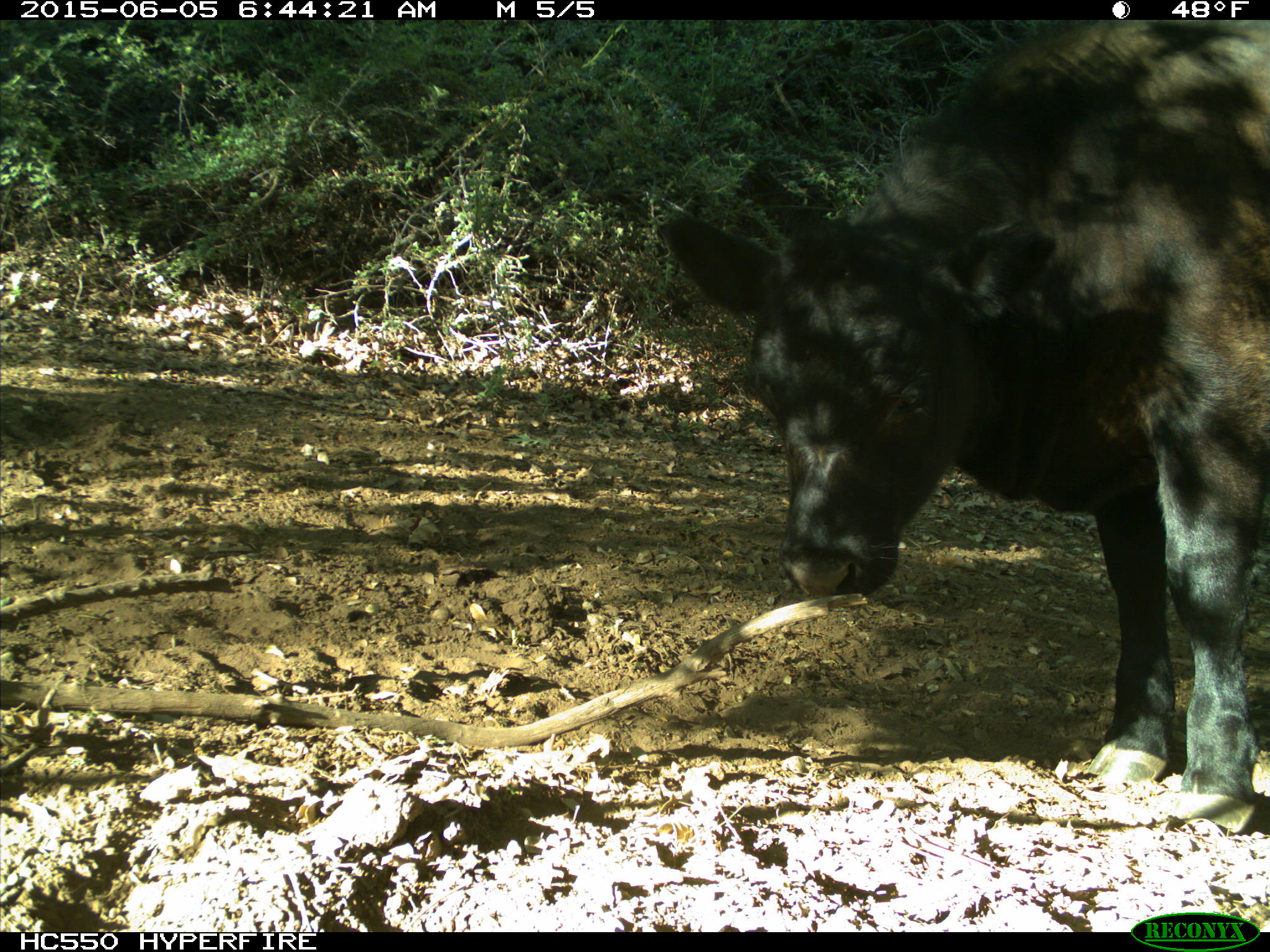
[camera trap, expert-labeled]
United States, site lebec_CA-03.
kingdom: Animalia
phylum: Chordata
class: Mammalia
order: Artiodactyla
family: Bovidae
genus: Bos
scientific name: Bos taurus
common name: domestic cow